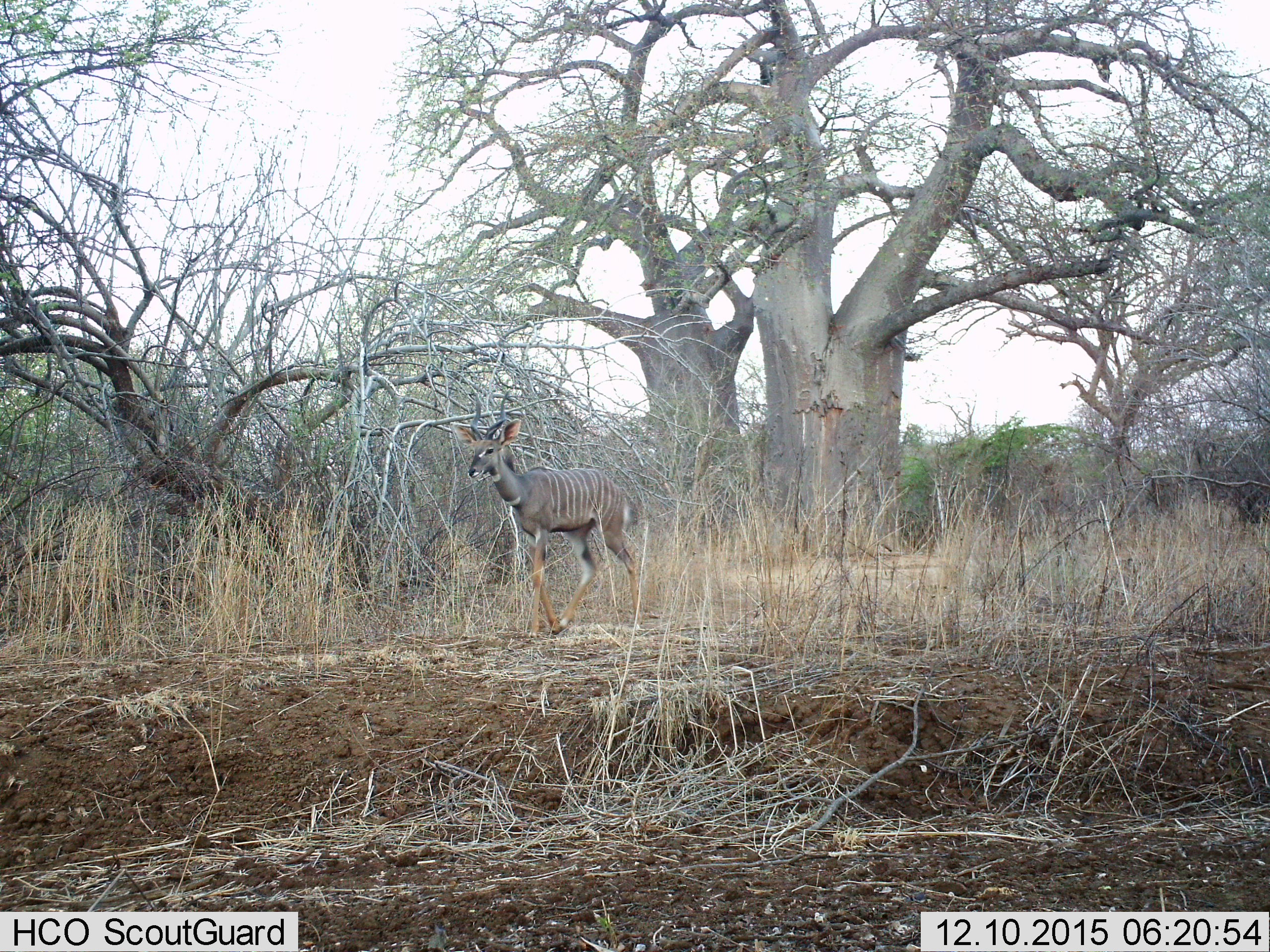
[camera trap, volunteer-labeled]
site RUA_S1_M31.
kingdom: Animalia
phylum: Chordata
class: Mammalia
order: Artiodactyla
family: Bovidae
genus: Tragelaphus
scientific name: Tragelaphus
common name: kudu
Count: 1.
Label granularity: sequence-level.